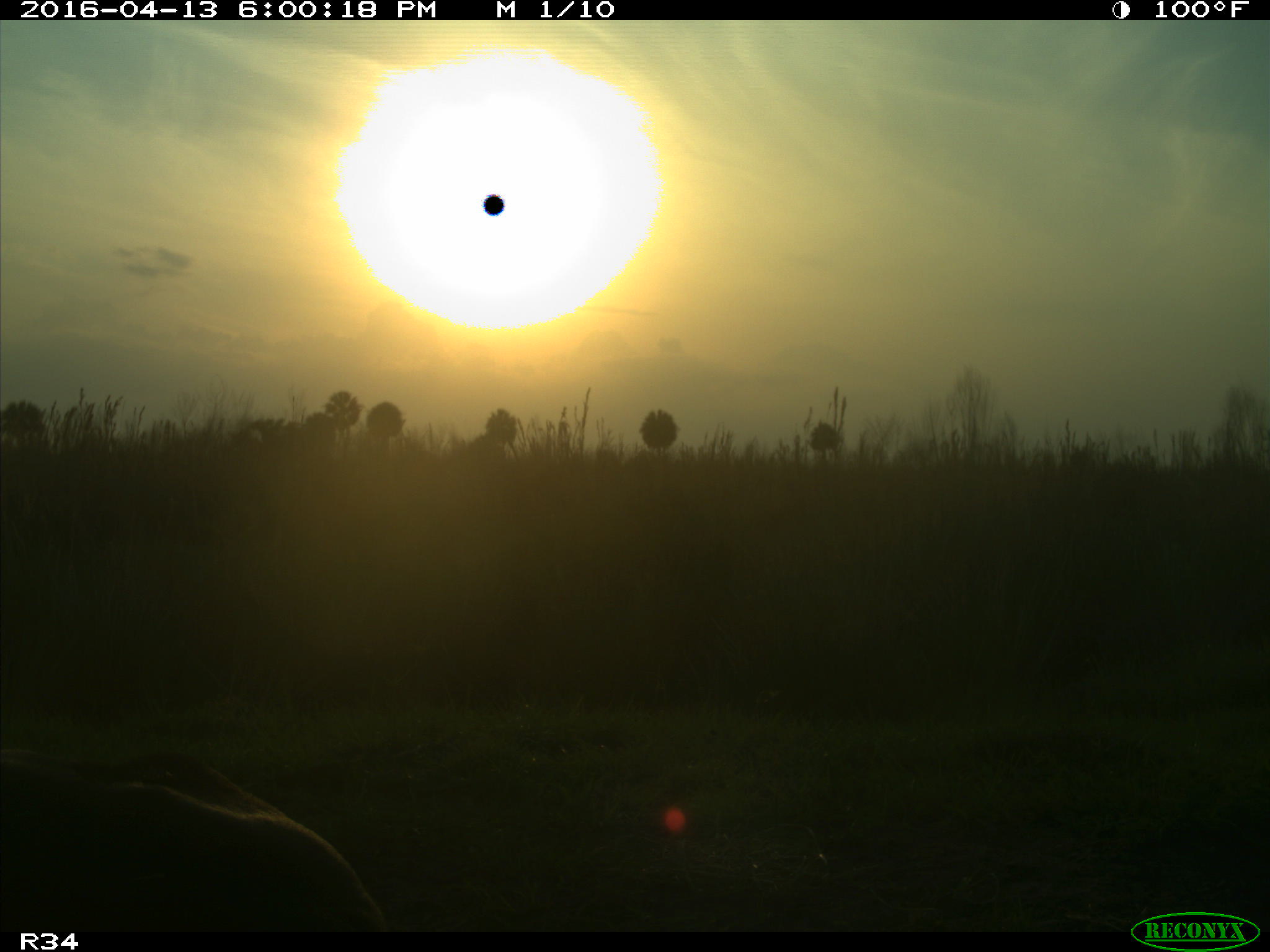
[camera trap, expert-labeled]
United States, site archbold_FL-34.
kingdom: Animalia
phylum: Chordata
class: Mammalia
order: Artiodactyla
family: Bovidae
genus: Bos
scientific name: Bos taurus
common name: domestic cow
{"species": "Bos taurus (domestic cow)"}